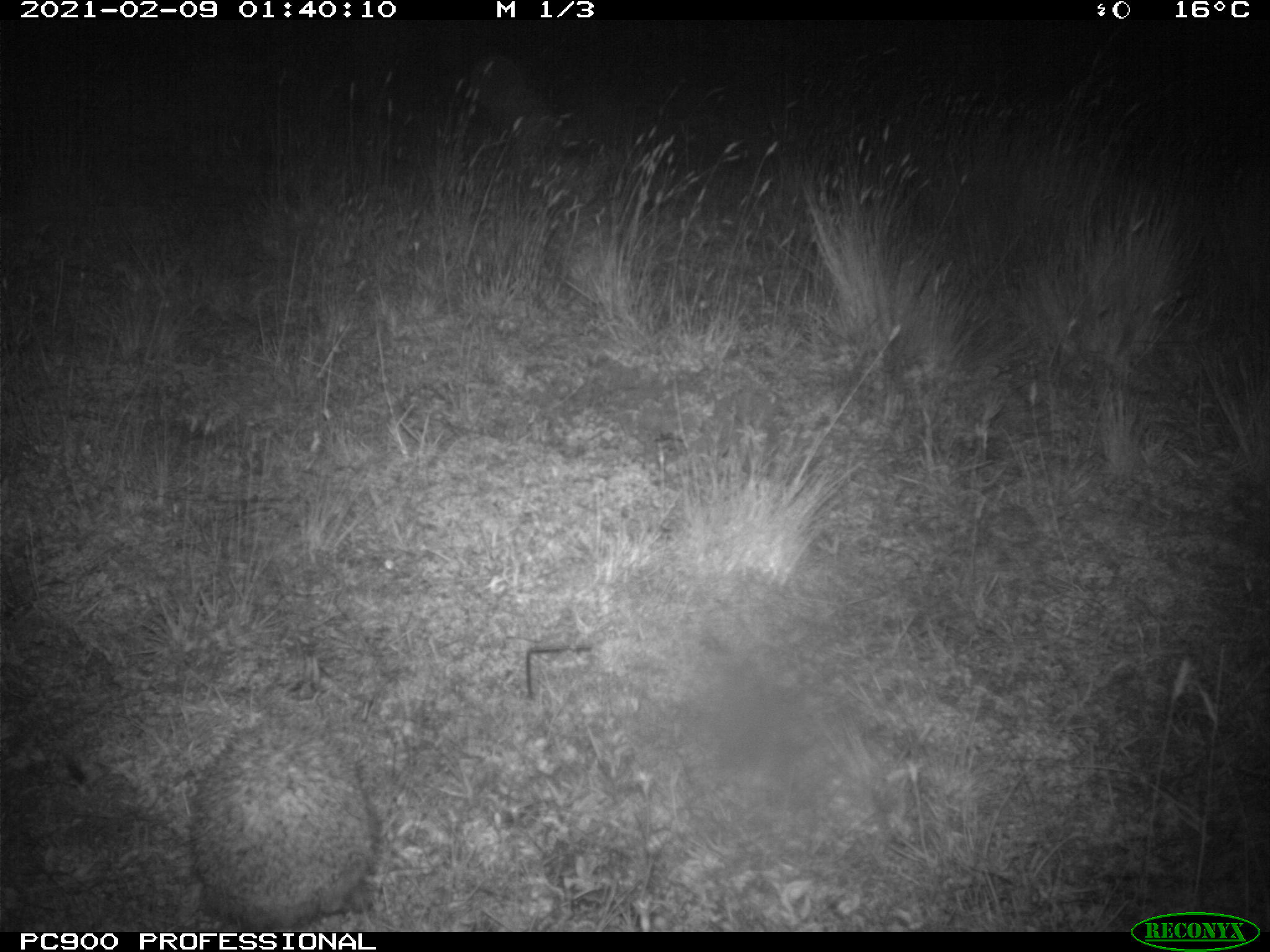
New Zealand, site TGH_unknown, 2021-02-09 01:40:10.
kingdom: Animalia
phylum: Chordata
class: Mammalia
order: Eulipotyphla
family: Erinaceidae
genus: Erinaceus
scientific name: Erinaceus europaeus europaeus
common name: european hedgehog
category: hedgehog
Hedgehog (european hedgehog) (Erinaceus europaeus europaeus).